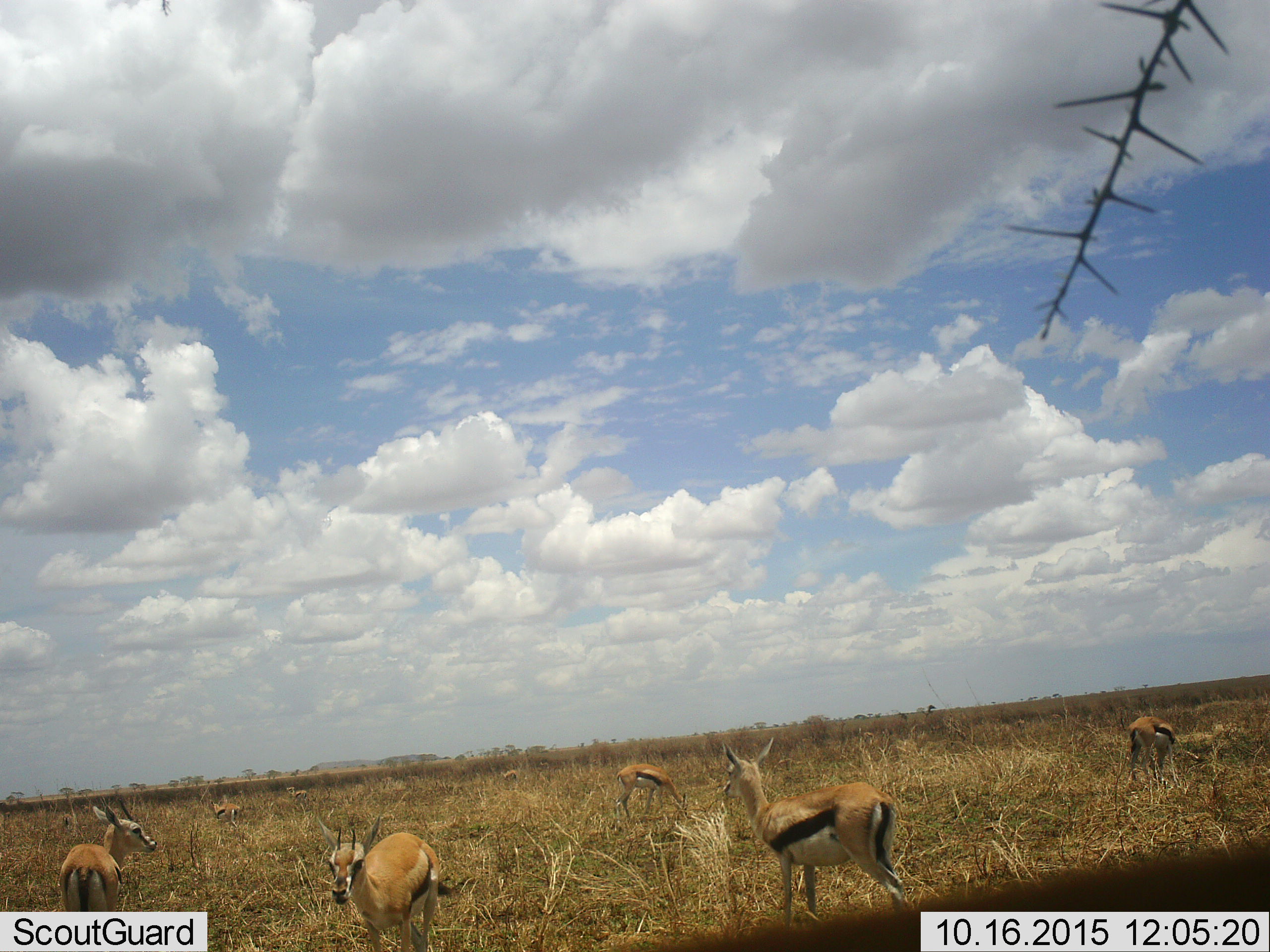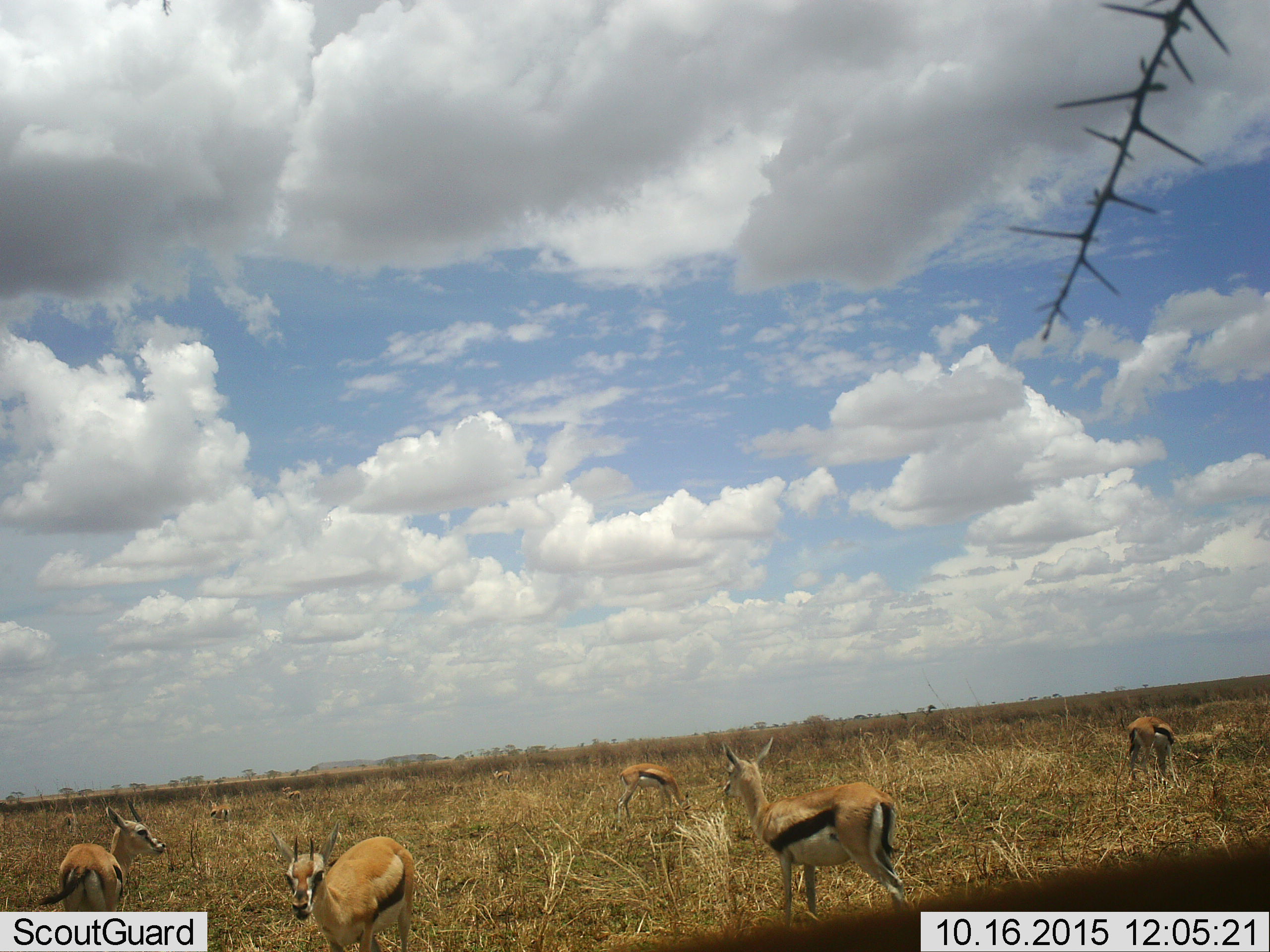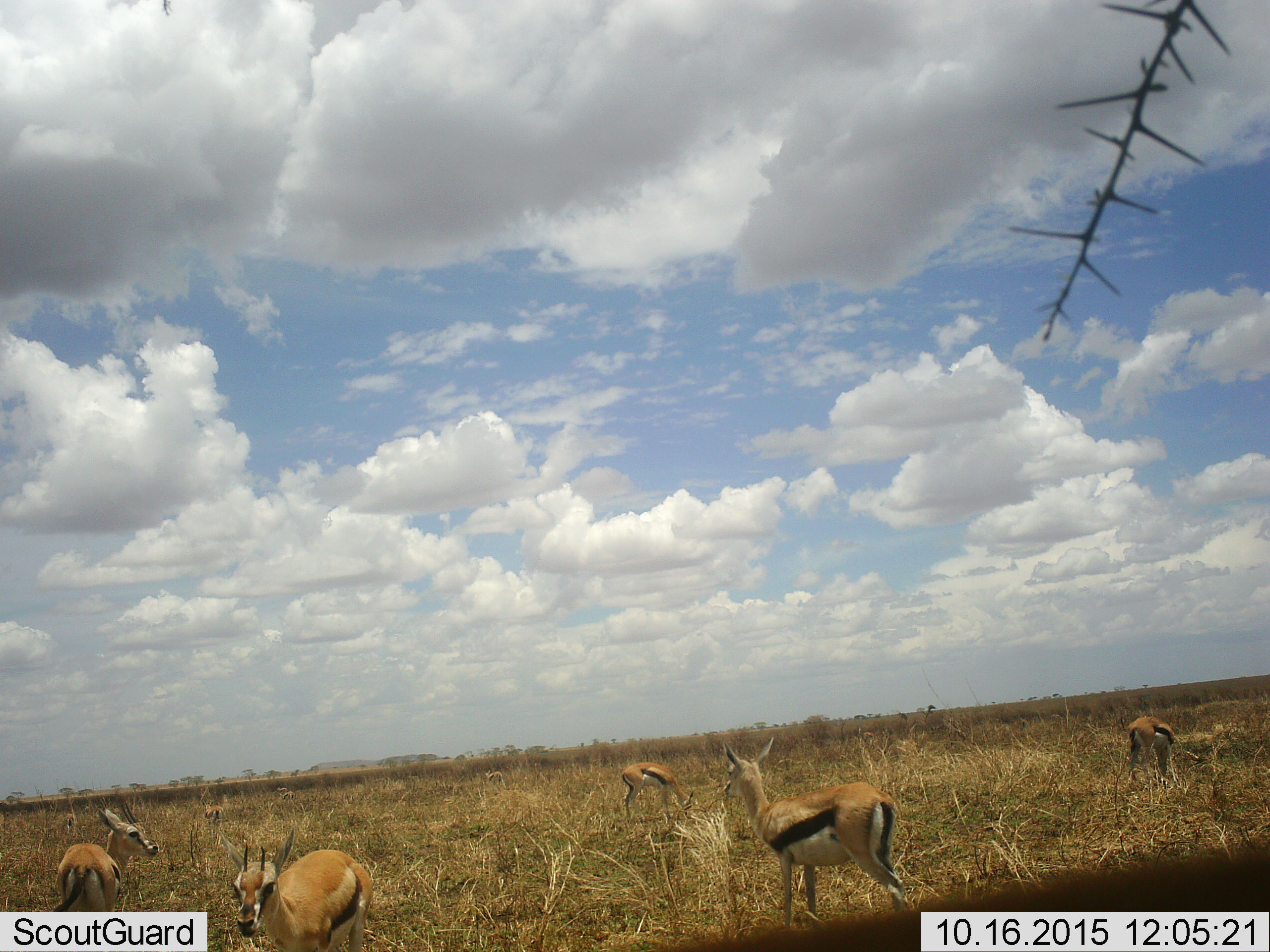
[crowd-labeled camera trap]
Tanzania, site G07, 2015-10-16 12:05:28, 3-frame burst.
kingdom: Animalia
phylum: Chordata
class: Mammalia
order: Artiodactyla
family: Bovidae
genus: Eudorcas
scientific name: Eudorcas thomsonii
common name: thomson's gazelle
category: gazellethomsons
Gazellethomsons (thomson's gazelle) (Eudorcas thomsonii), count 8. Behavior (volunteer vote fractions): standing 90%, resting 0%, moving 10%, interacting 0%. Young present (vote fraction): 10%. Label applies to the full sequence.